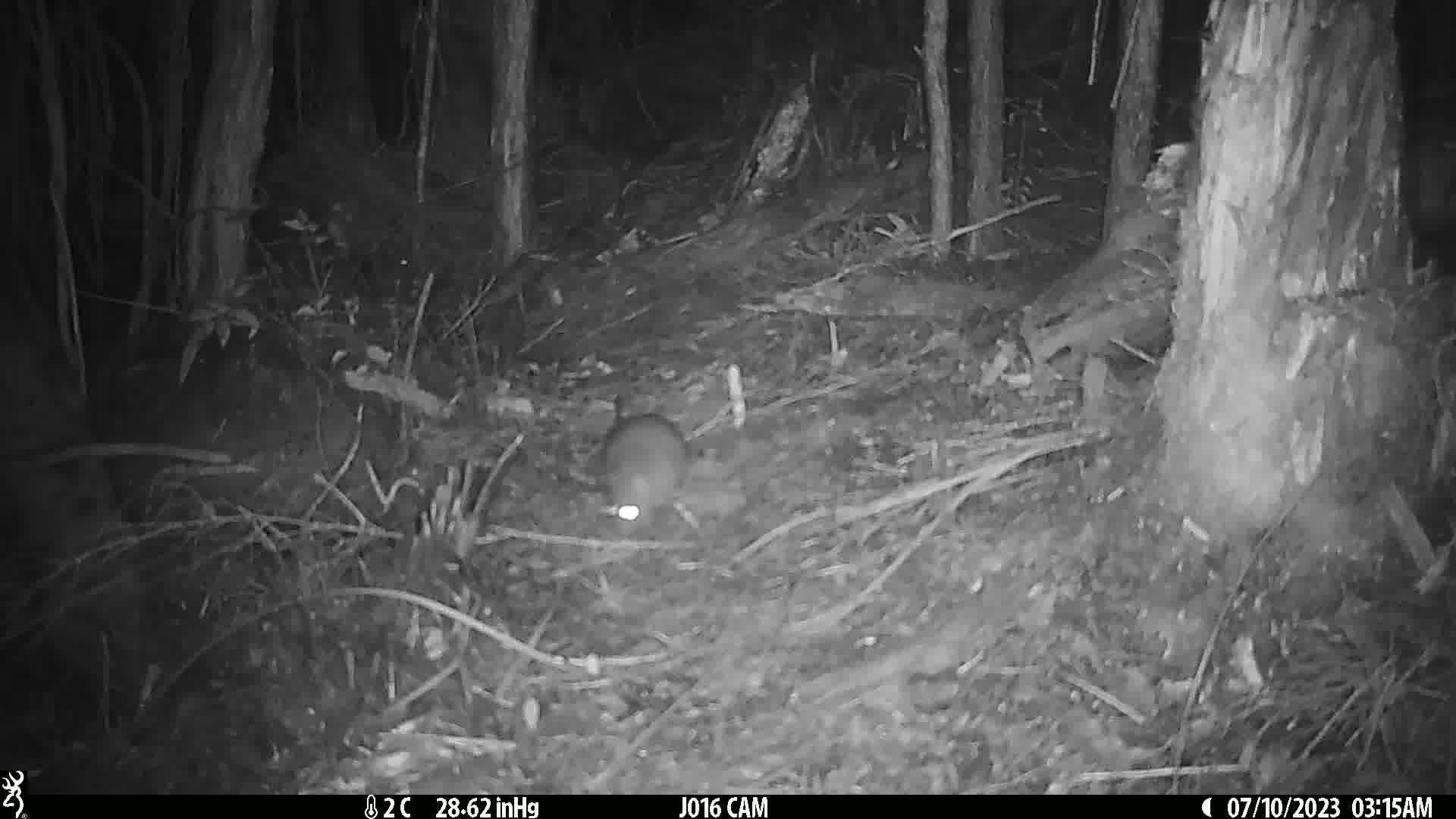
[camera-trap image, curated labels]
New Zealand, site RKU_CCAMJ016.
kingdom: Animalia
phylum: Chordata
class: Mammalia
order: Rodentia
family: Muridae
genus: Rattus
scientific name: Rattus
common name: rat